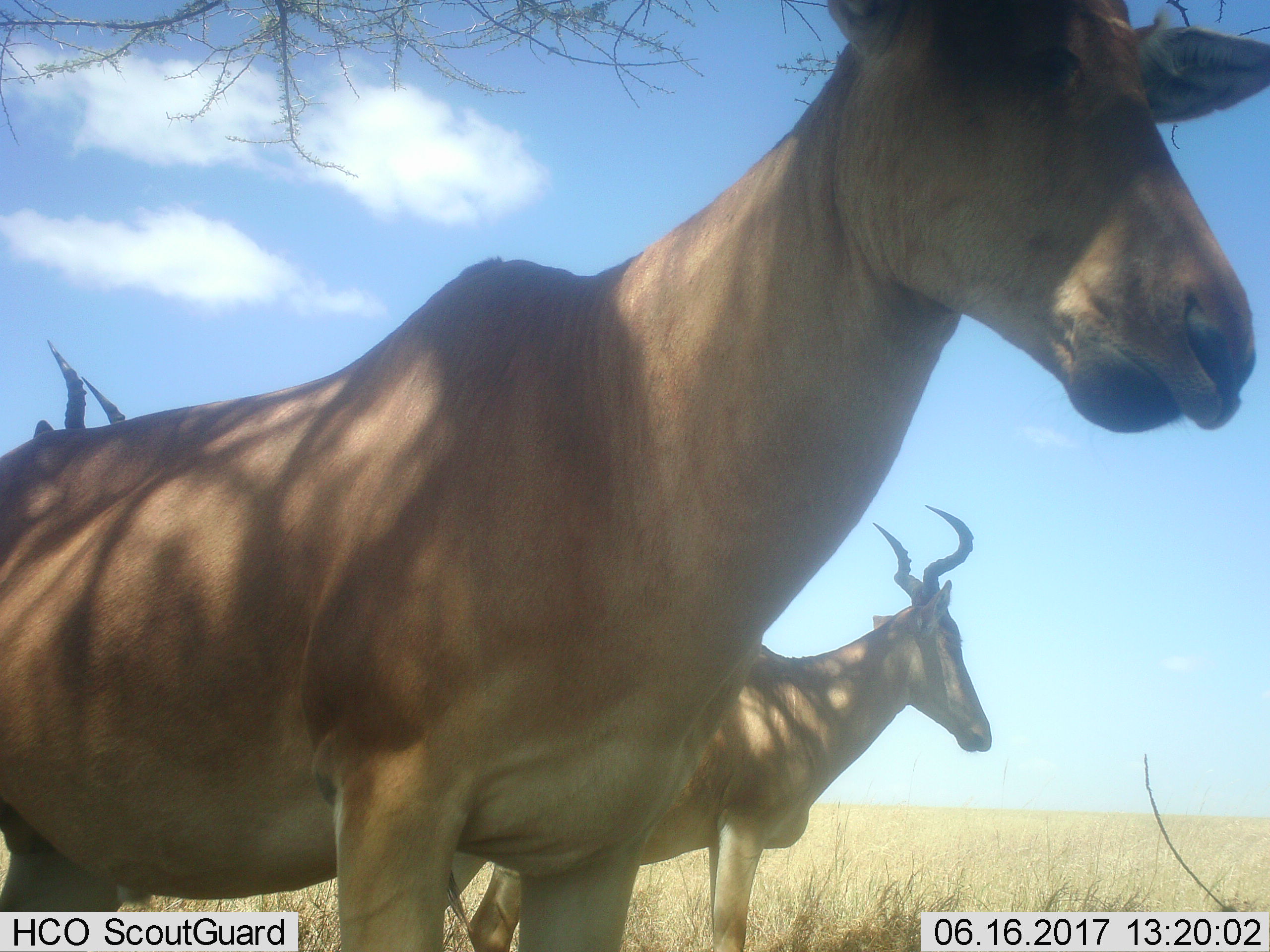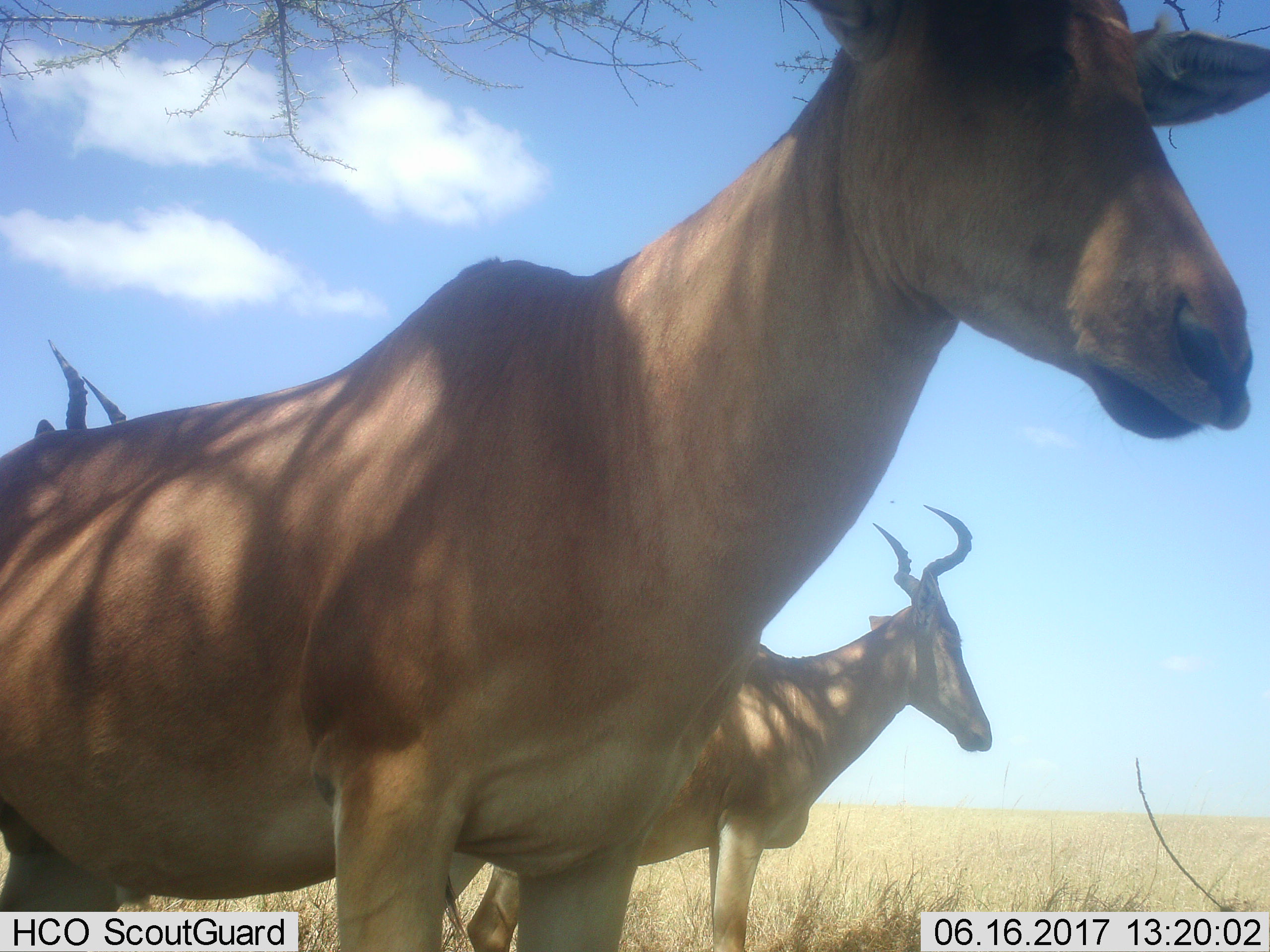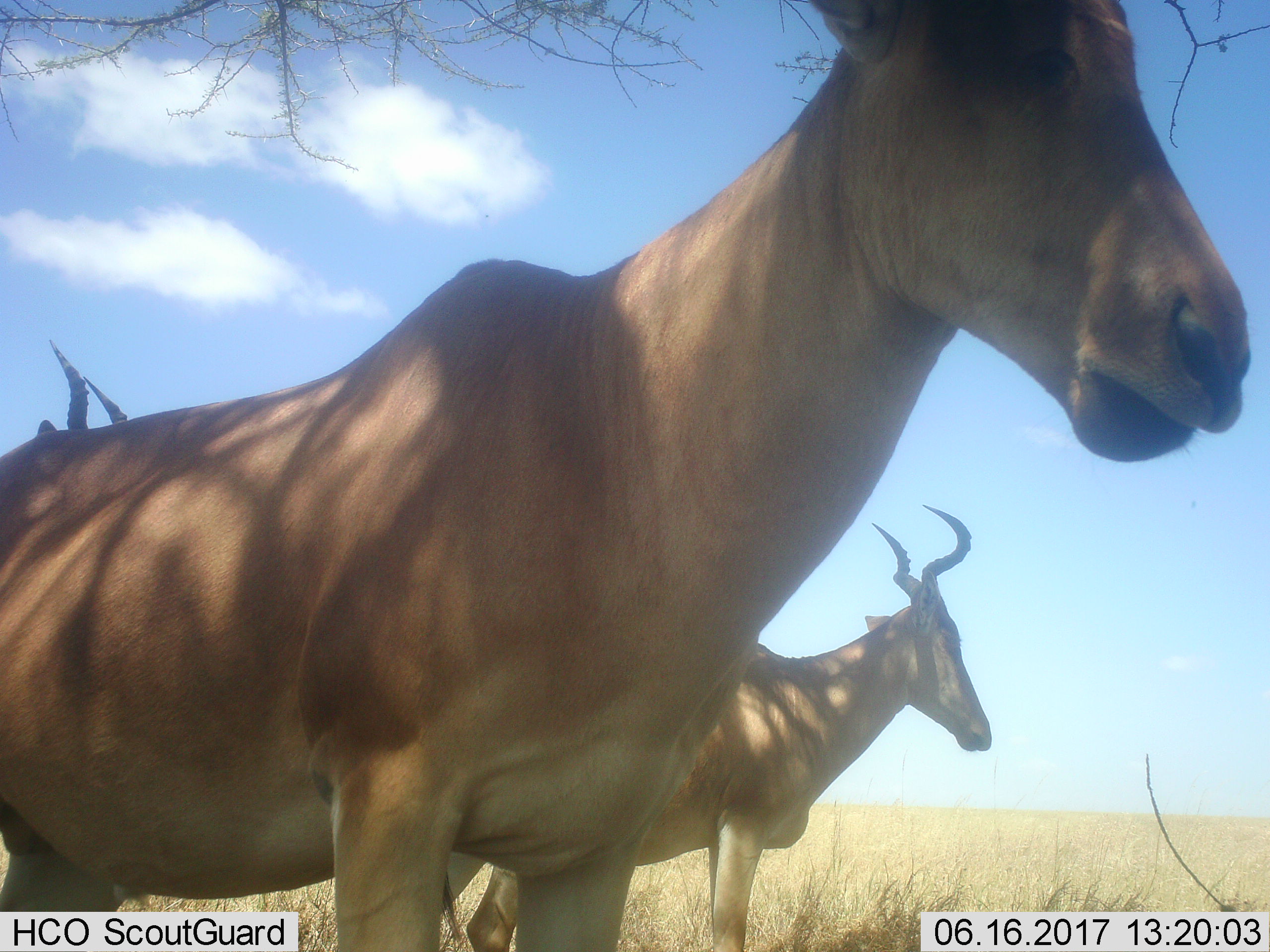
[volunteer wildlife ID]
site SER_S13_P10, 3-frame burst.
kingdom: Animalia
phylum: Chordata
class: Mammalia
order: Artiodactyla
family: Bovidae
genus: Alcelaphus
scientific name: Alcelaphus buselaphus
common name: hartebeest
Hartebeest (Alcelaphus buselaphus), count 3. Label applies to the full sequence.